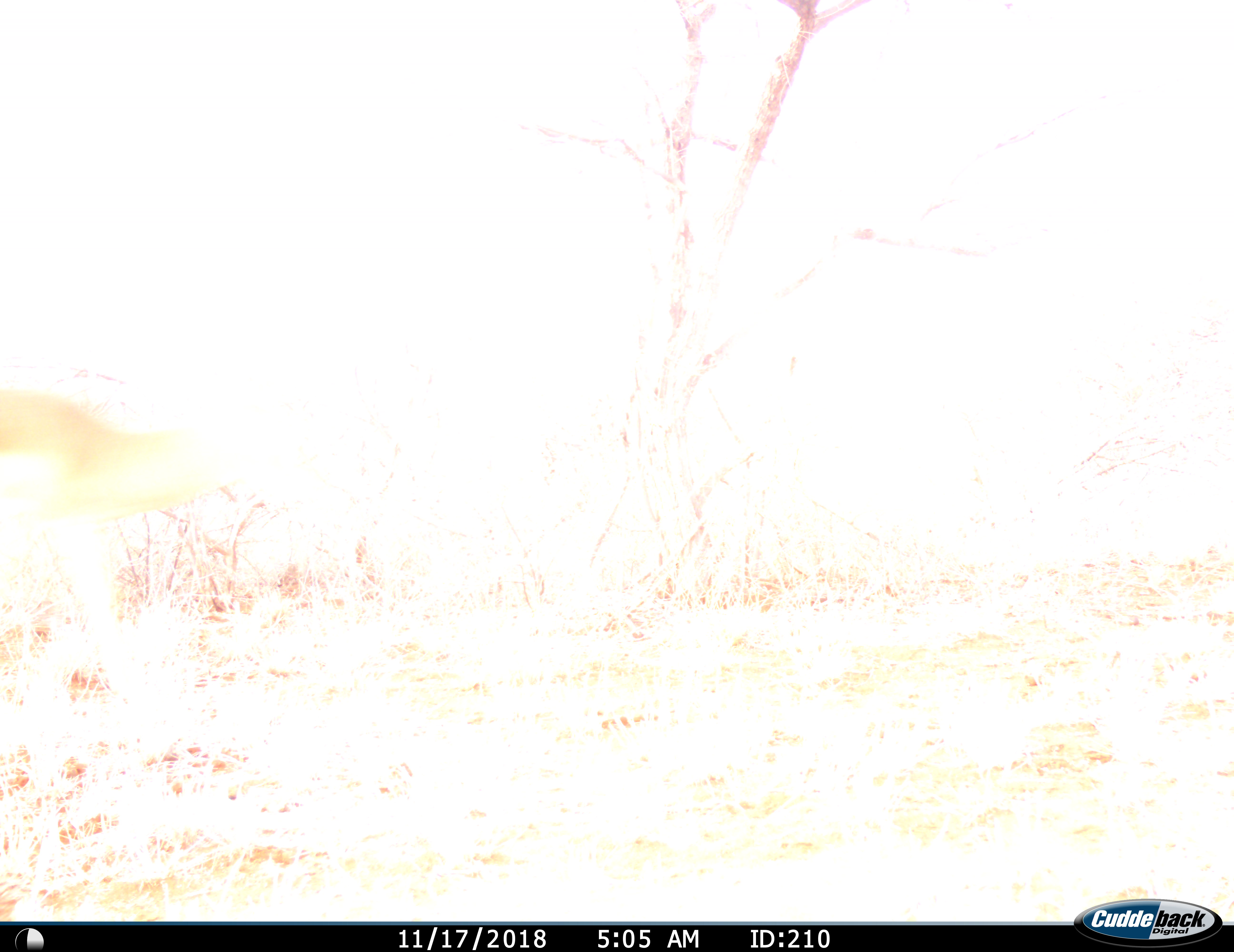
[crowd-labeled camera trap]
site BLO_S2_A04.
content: unidentified animal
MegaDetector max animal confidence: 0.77